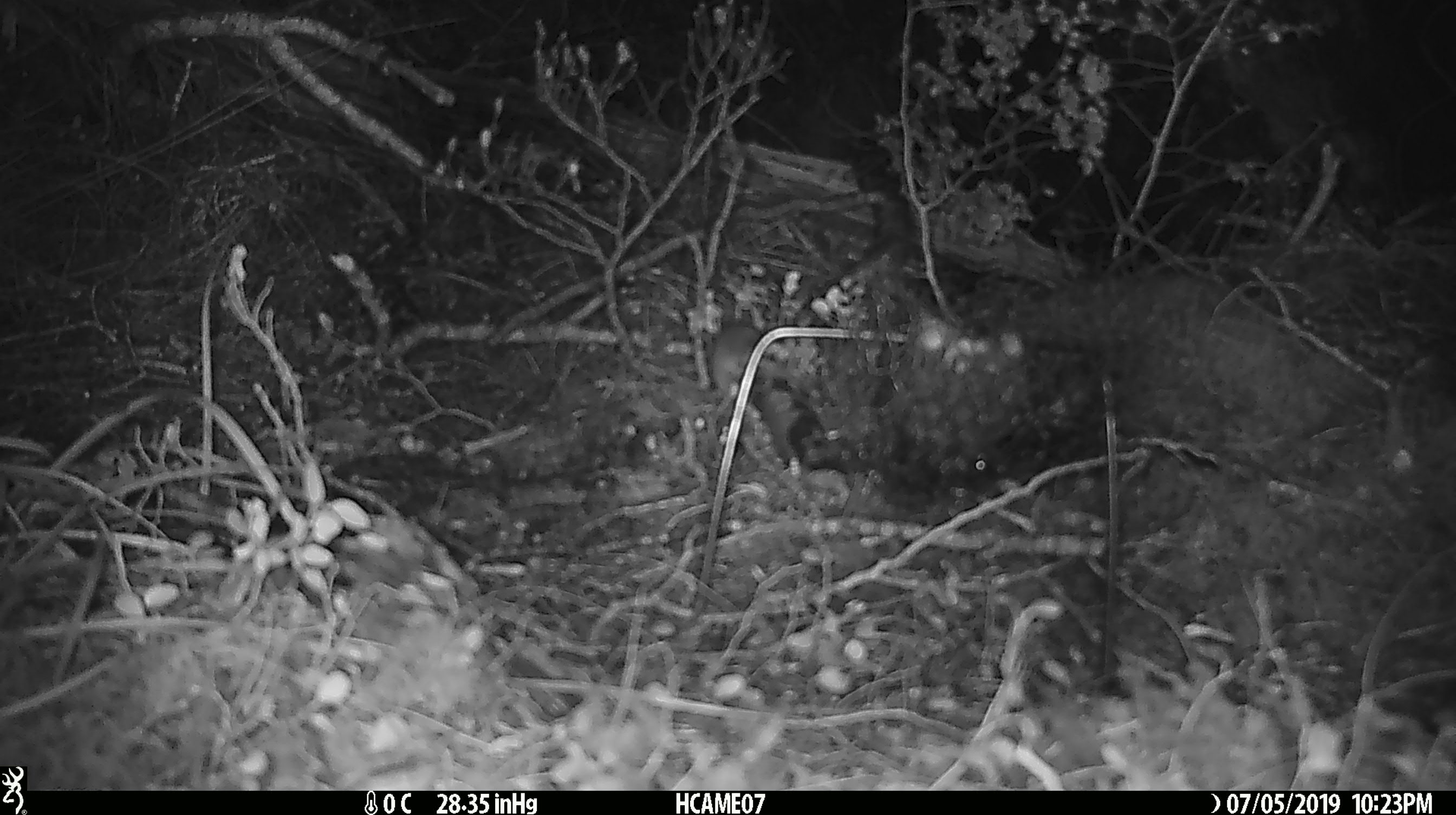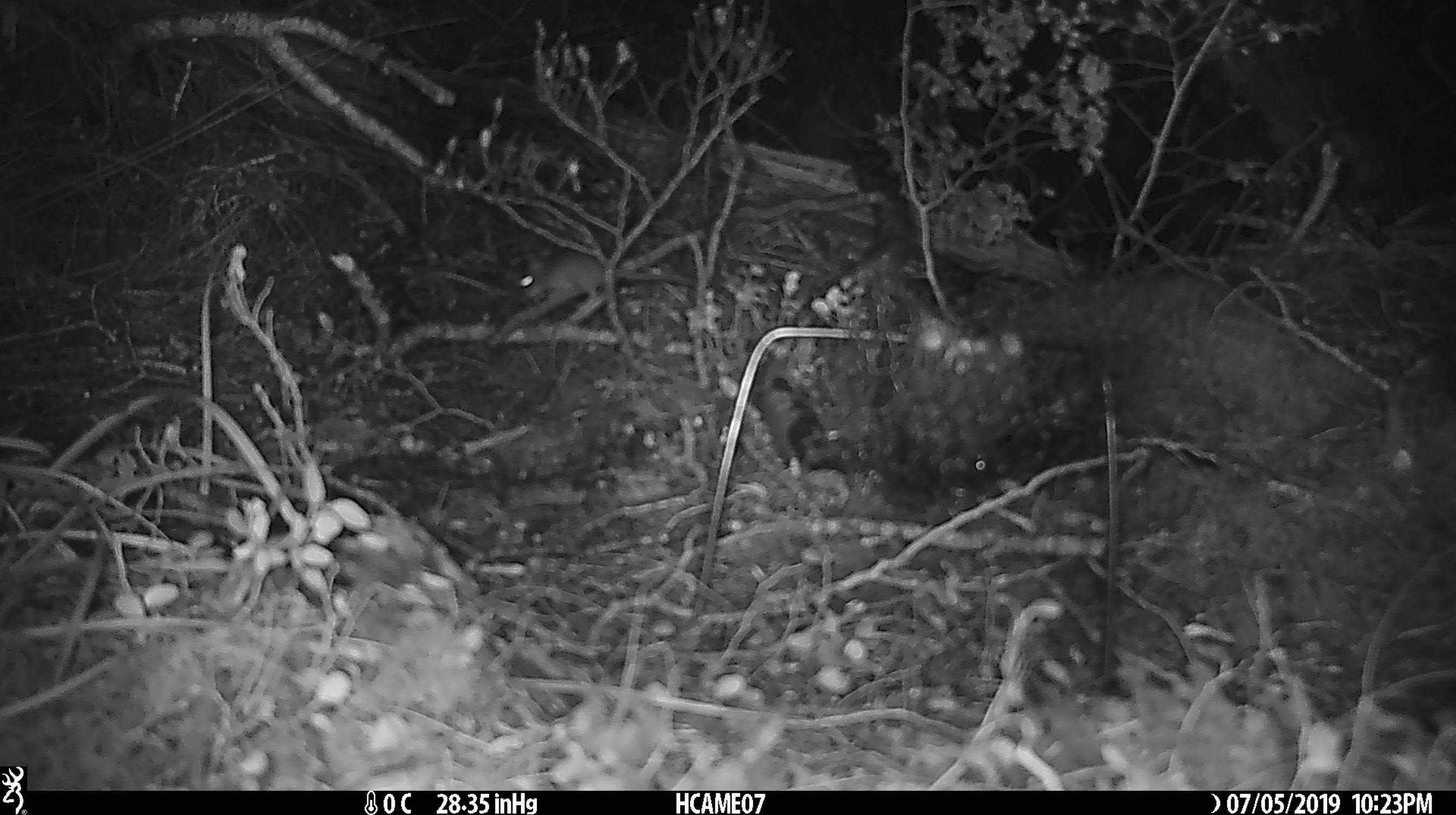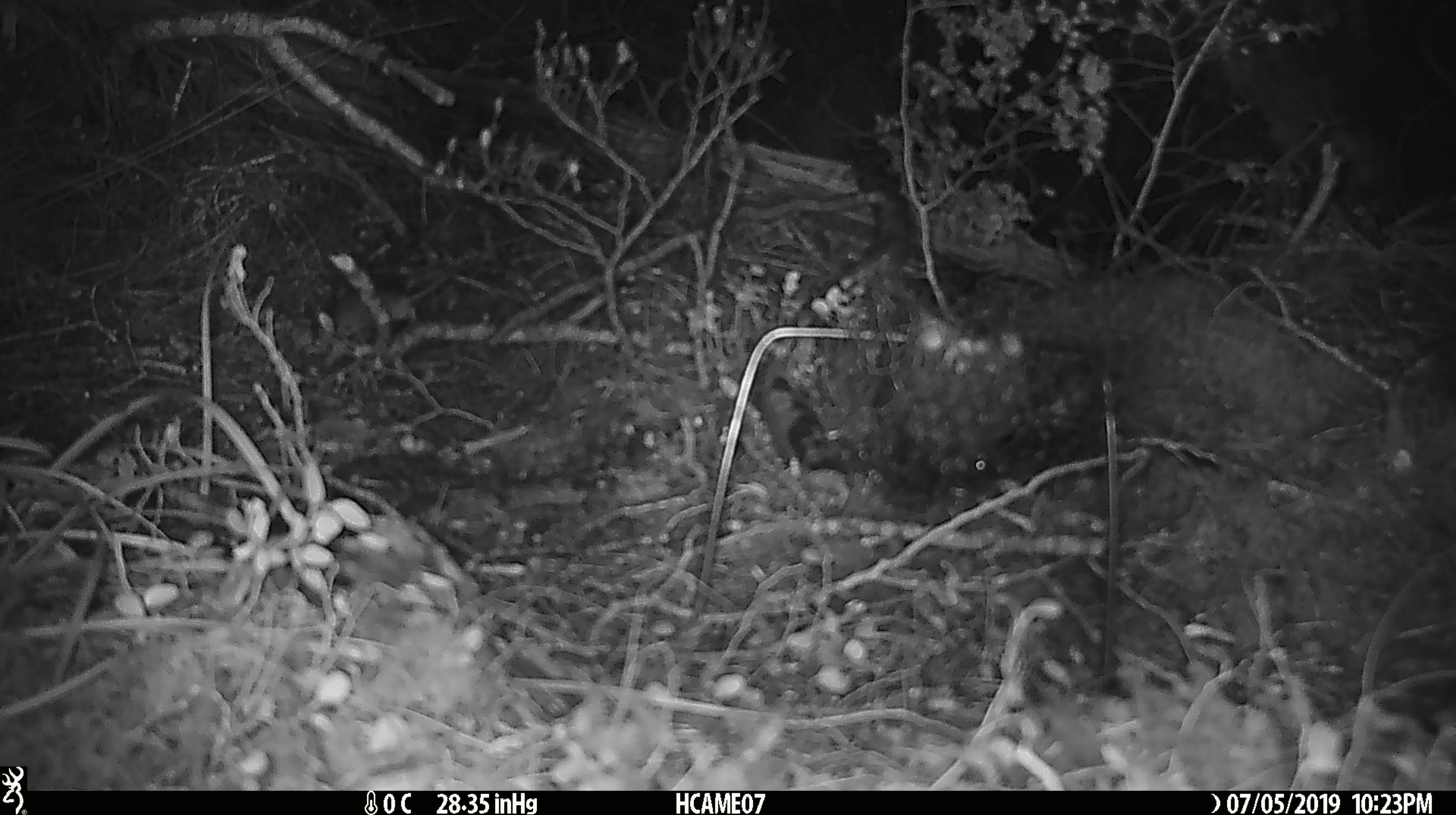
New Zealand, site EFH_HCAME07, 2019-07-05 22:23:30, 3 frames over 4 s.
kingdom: Animalia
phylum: Chordata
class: Mammalia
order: Rodentia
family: Muridae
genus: Mus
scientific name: Mus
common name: mouse